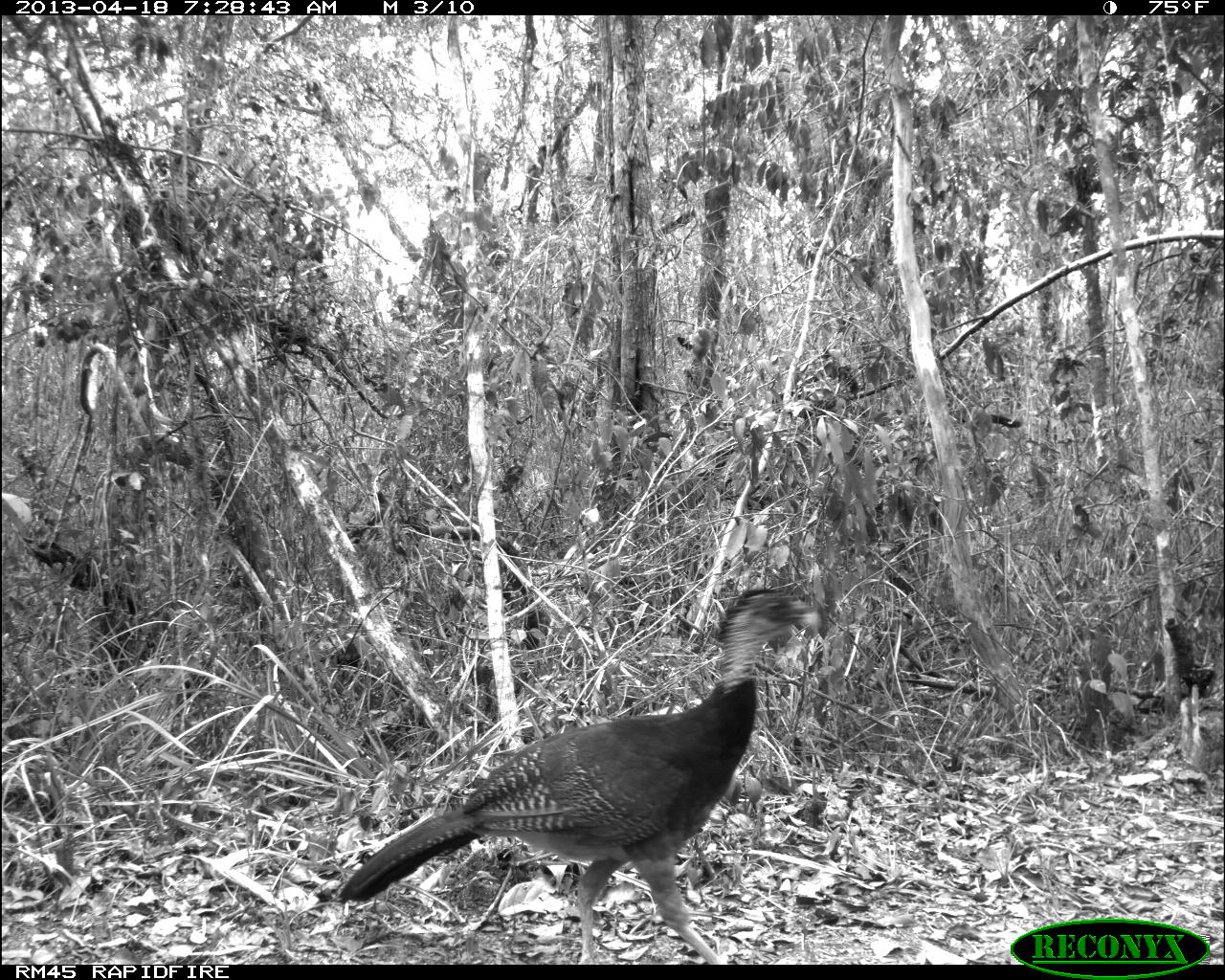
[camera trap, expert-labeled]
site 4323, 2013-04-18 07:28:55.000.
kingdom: Animalia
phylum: Chordata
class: Aves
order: Galliformes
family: Cracidae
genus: Crax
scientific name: Crax rubra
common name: great curassow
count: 1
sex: female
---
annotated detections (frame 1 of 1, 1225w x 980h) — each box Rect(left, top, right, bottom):
crax rubra: Rect(338, 585, 815, 964)